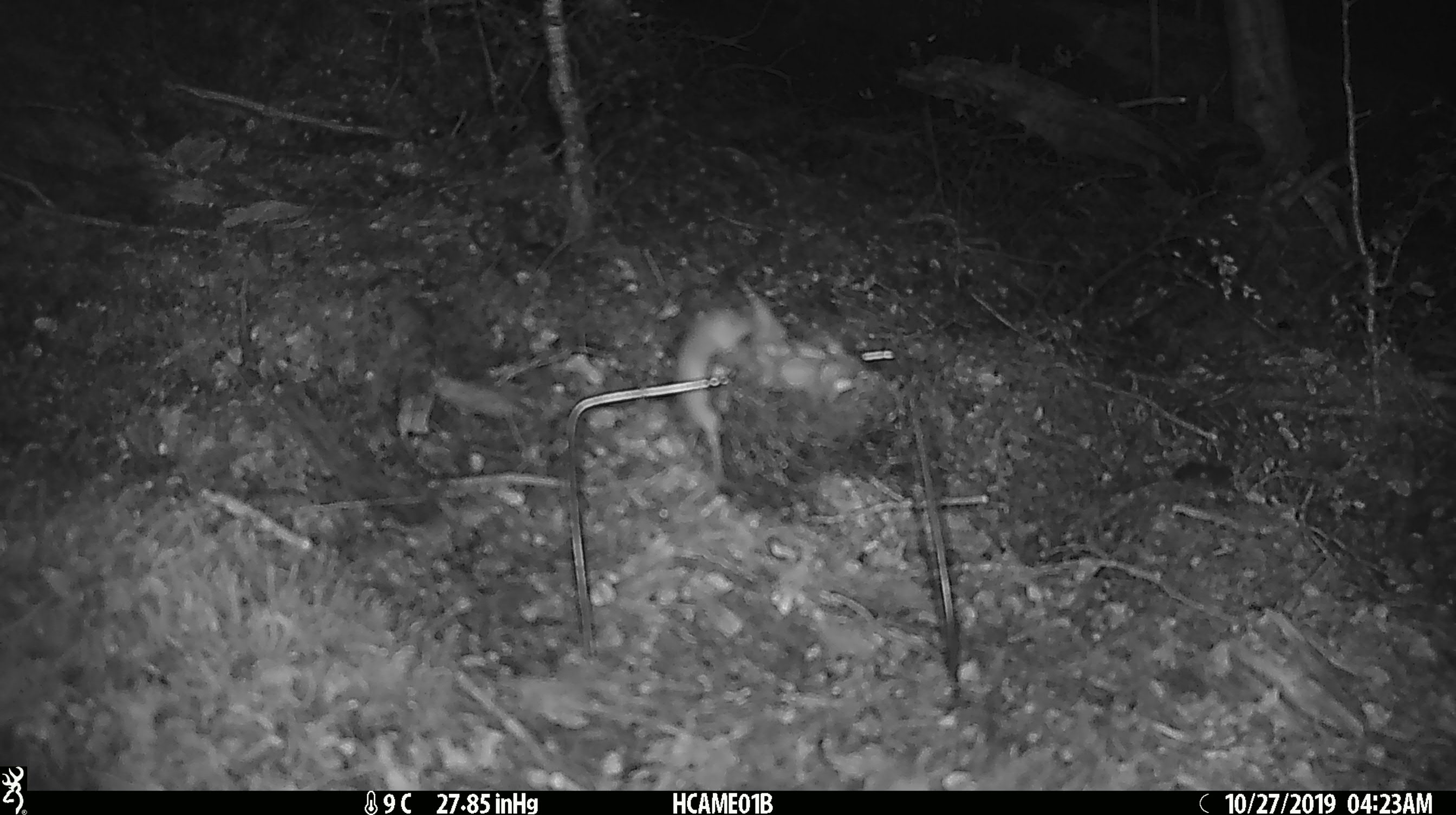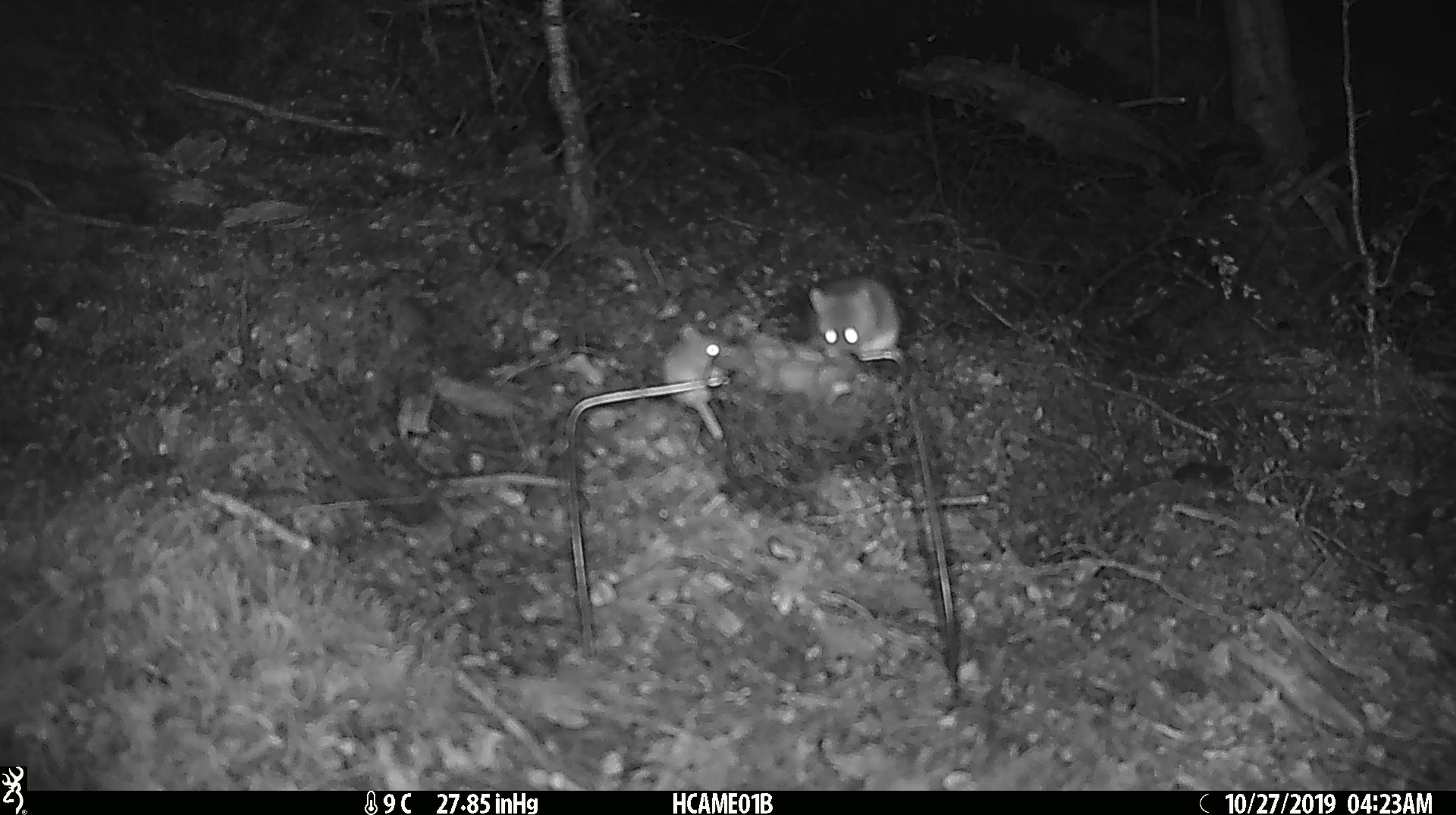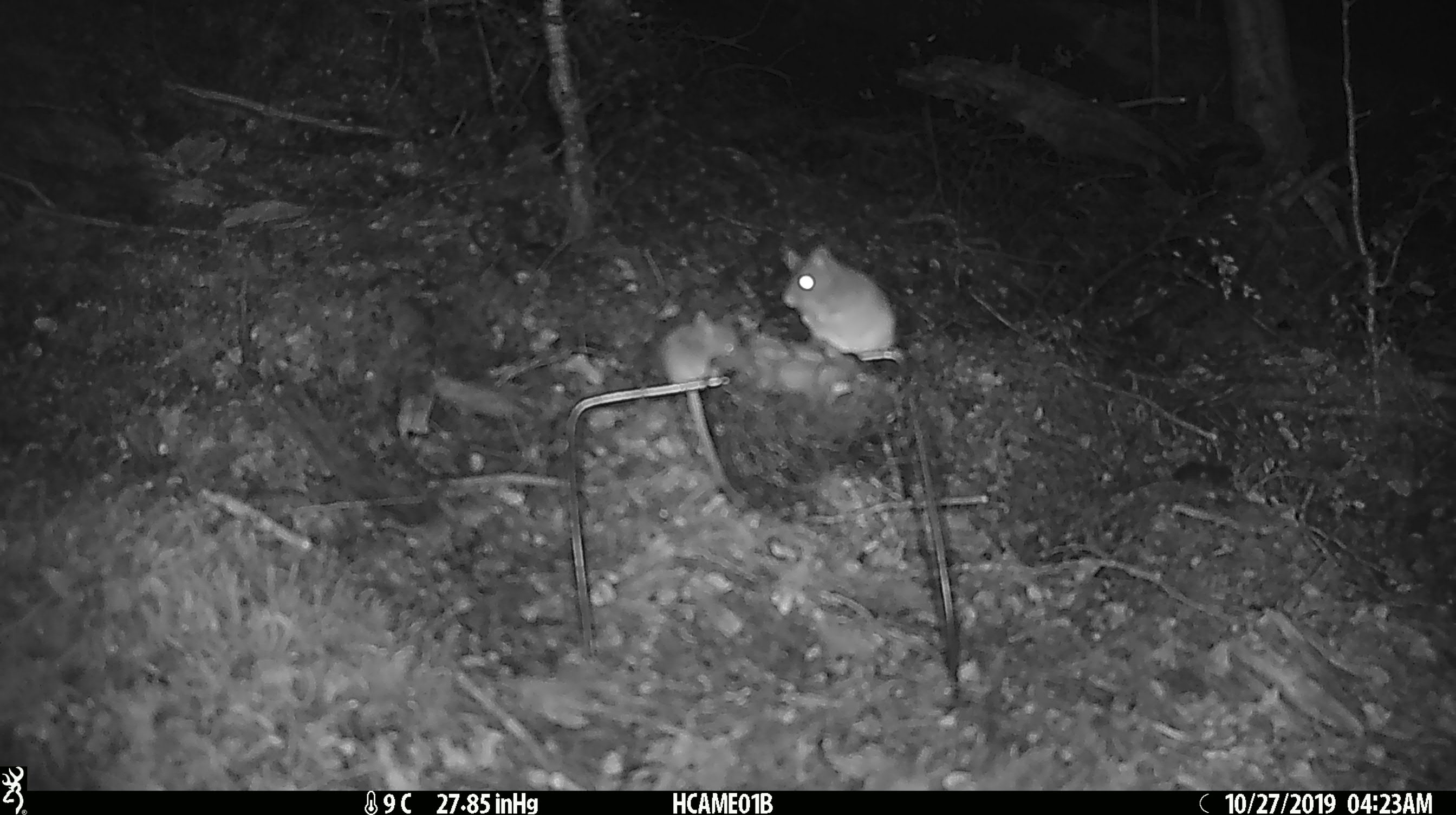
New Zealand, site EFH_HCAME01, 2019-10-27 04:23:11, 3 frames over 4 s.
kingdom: Animalia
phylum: Chordata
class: Mammalia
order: Rodentia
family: Muridae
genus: Mus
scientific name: Mus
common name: mouse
Mouse (Mus).